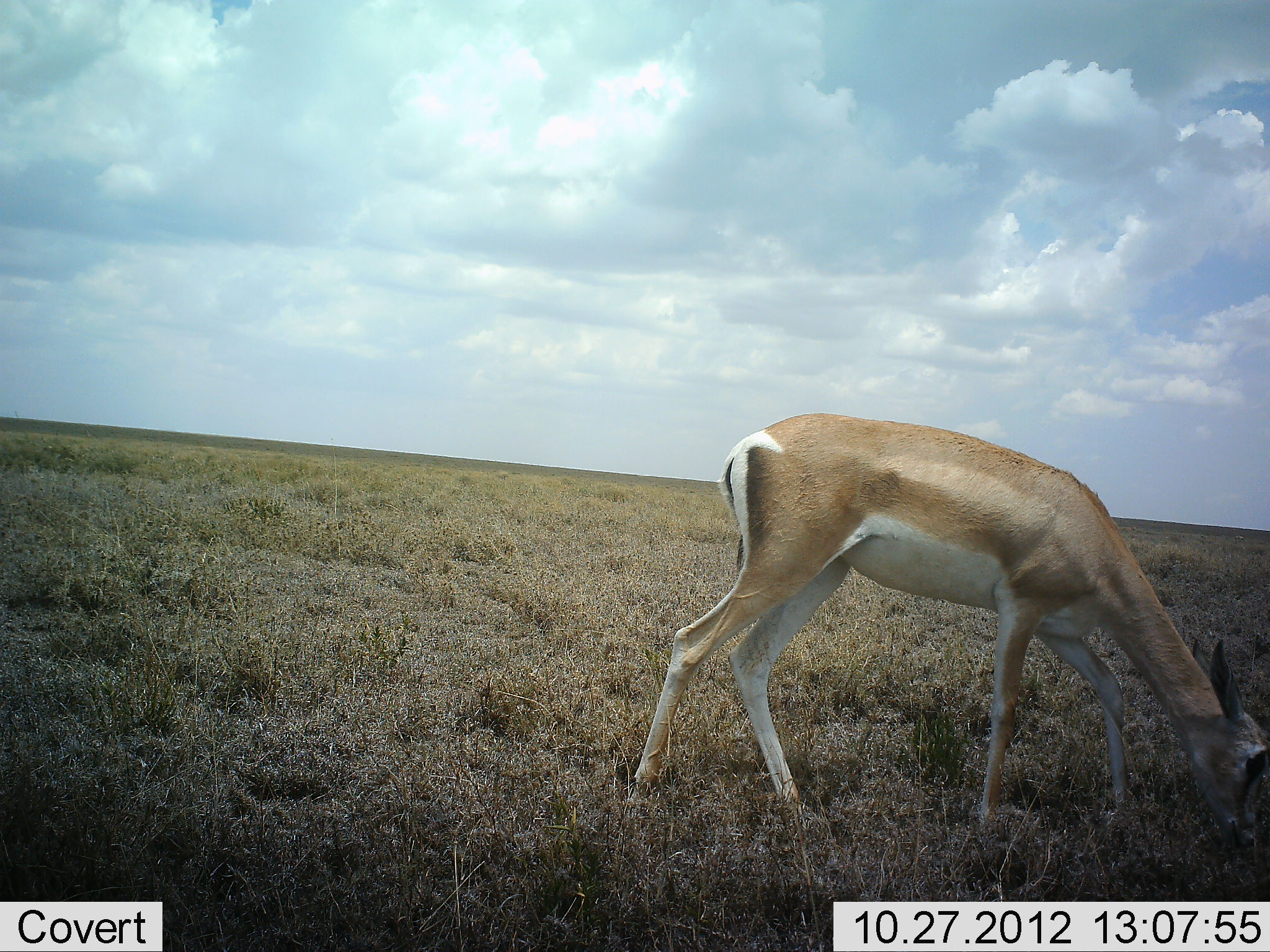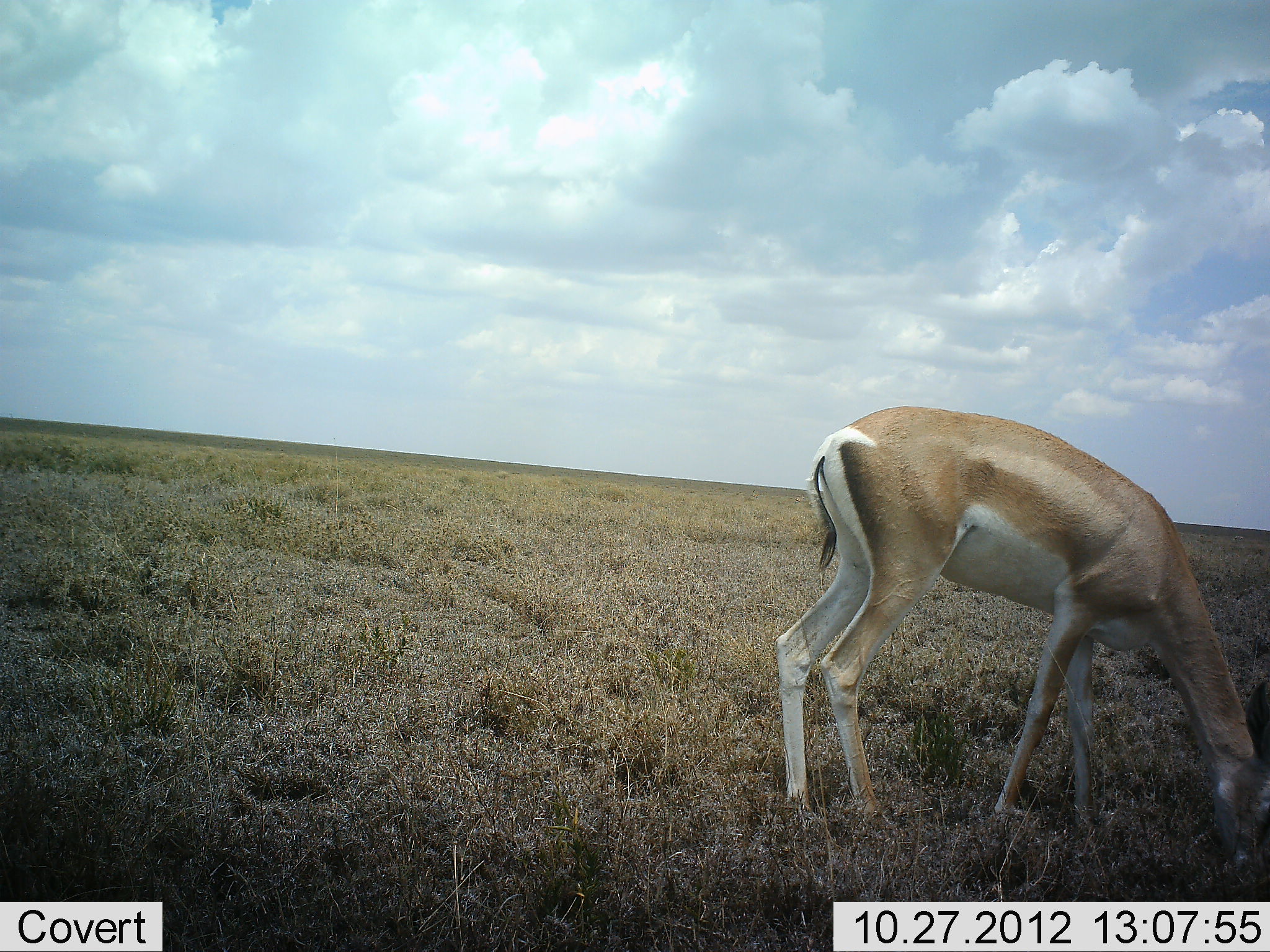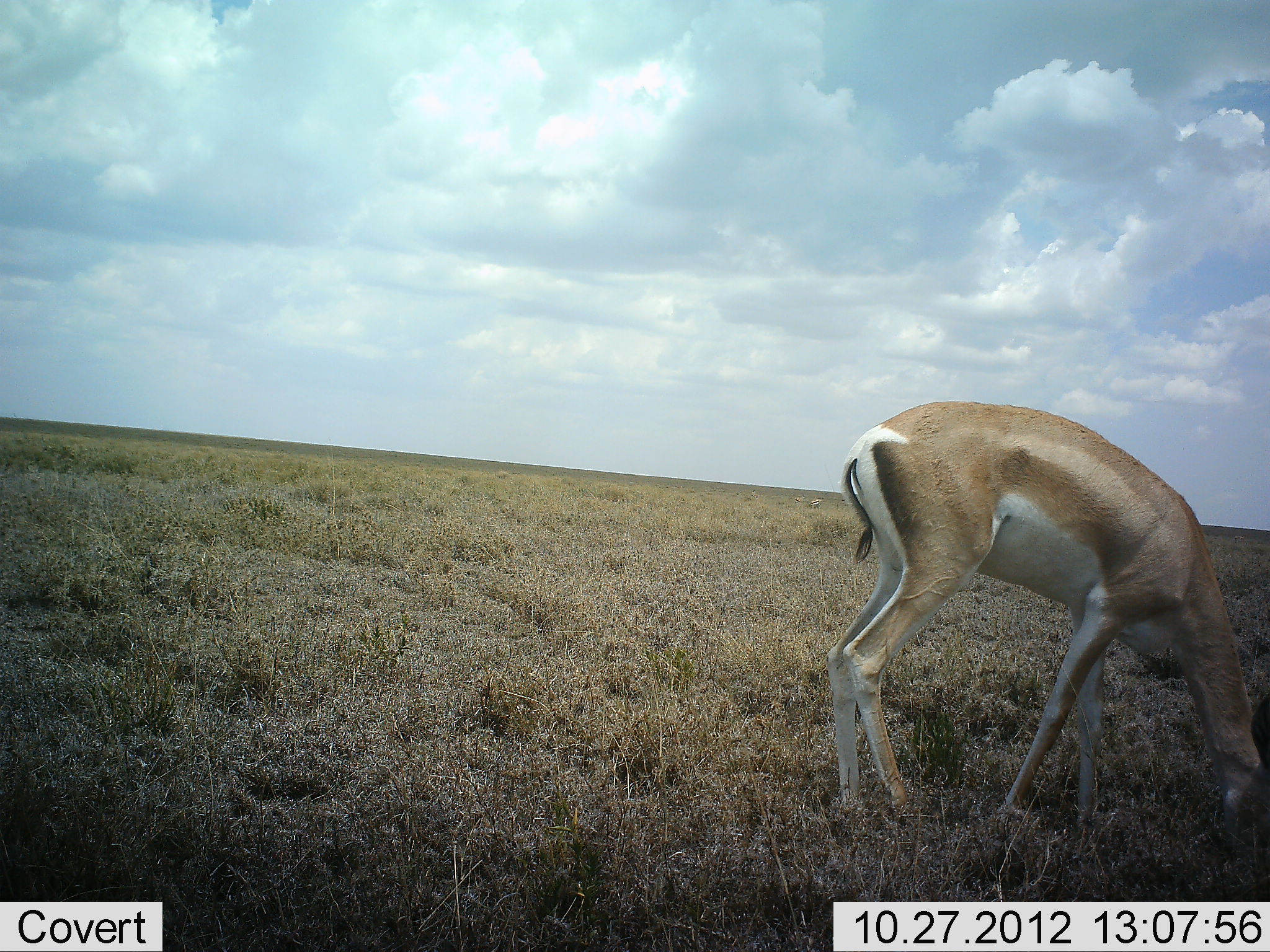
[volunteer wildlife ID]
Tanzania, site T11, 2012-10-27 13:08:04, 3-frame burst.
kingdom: Animalia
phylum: Chordata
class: Mammalia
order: Artiodactyla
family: Bovidae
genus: Nanger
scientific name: Nanger granti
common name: grant's gazelle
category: gazellegrants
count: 1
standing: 0%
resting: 0%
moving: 0%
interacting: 0%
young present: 0%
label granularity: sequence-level